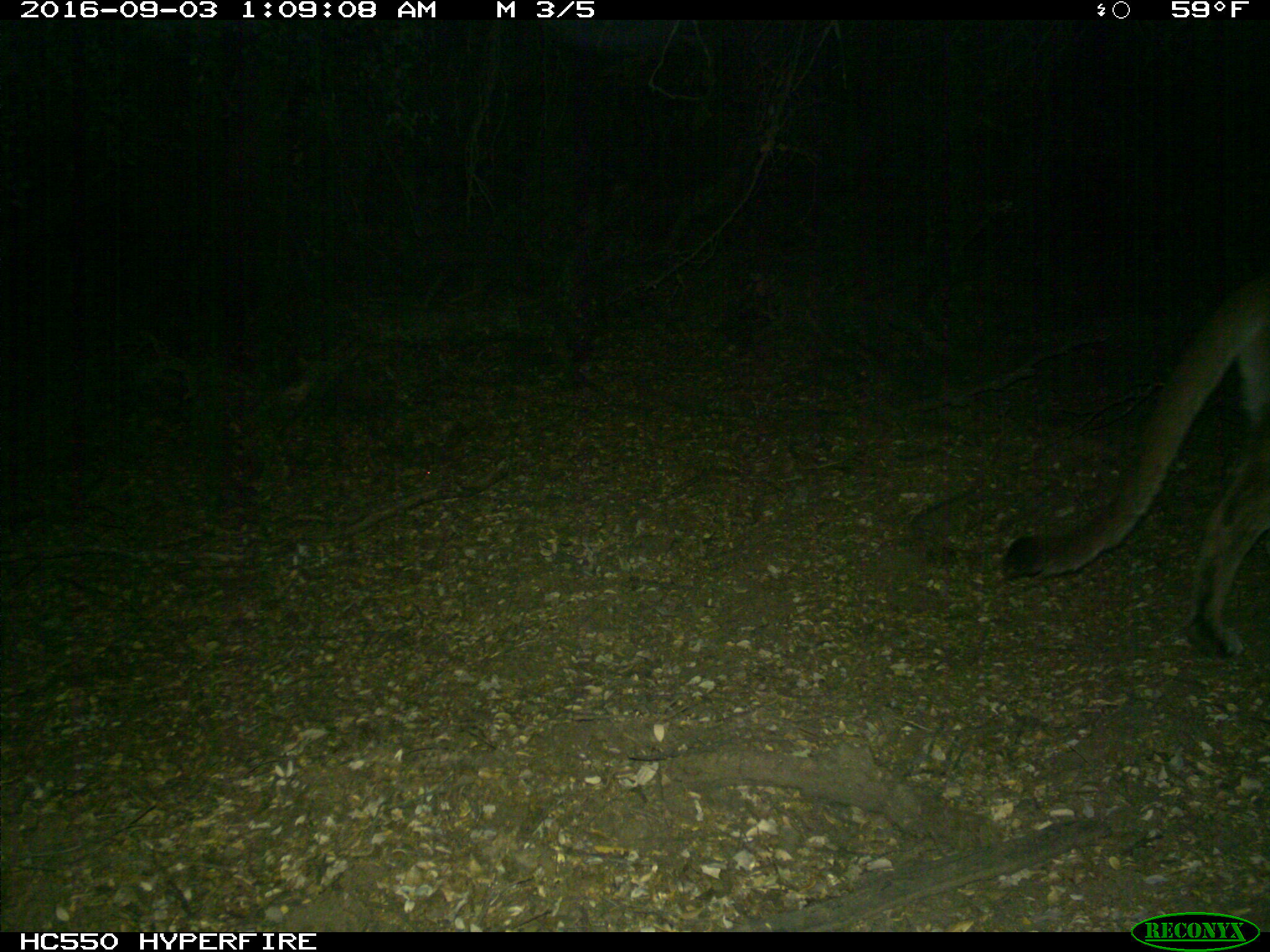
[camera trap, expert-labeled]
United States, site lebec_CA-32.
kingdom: Animalia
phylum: Chordata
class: Mammalia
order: Carnivora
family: Felidae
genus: Puma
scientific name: Puma concolor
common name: mountain lion